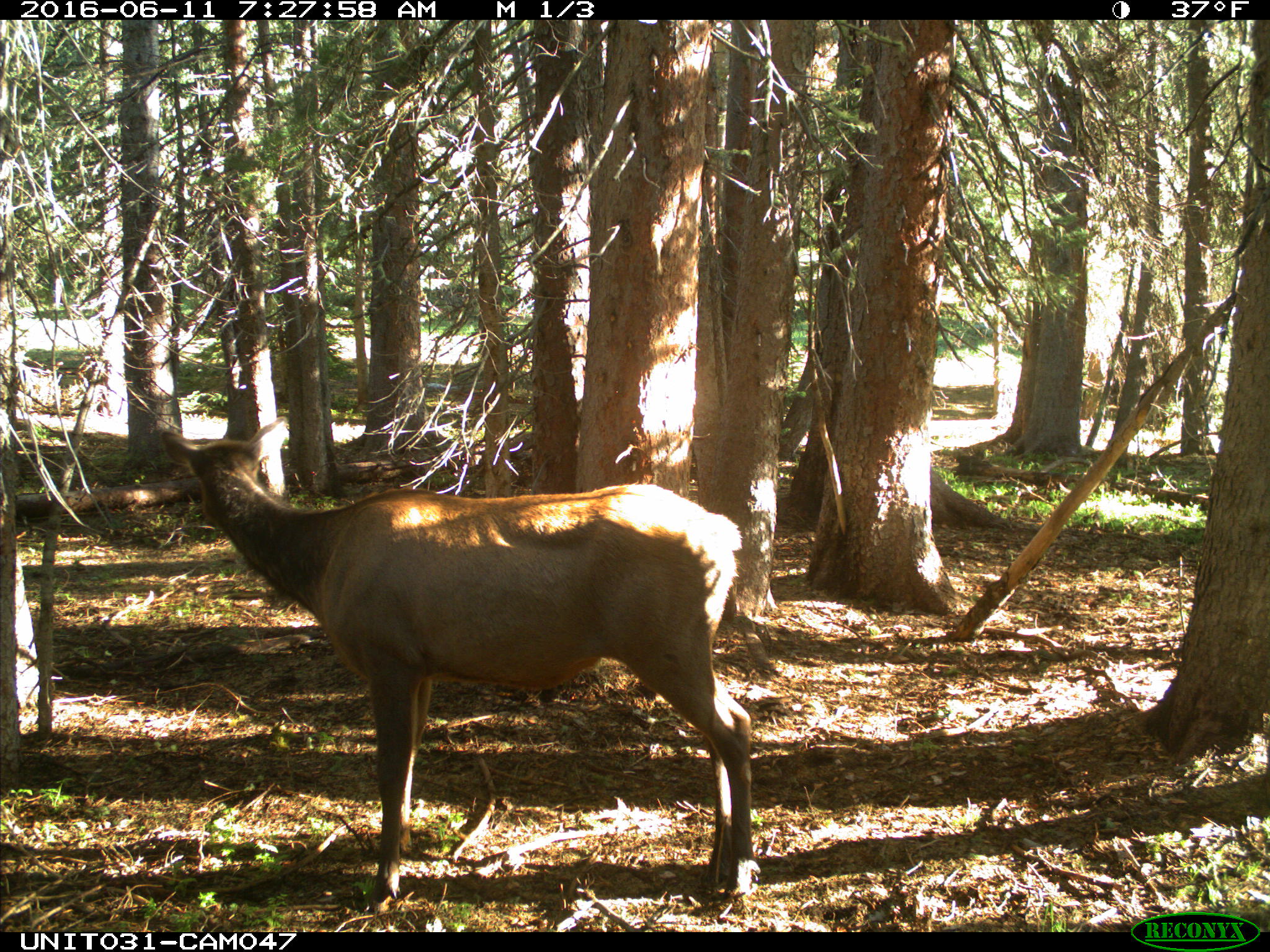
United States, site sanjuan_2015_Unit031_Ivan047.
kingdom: Animalia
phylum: Chordata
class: Mammalia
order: Artiodactyla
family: Cervidae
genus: Cervus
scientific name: Cervus elaphus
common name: red deer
Cervus elaphus (red deer).